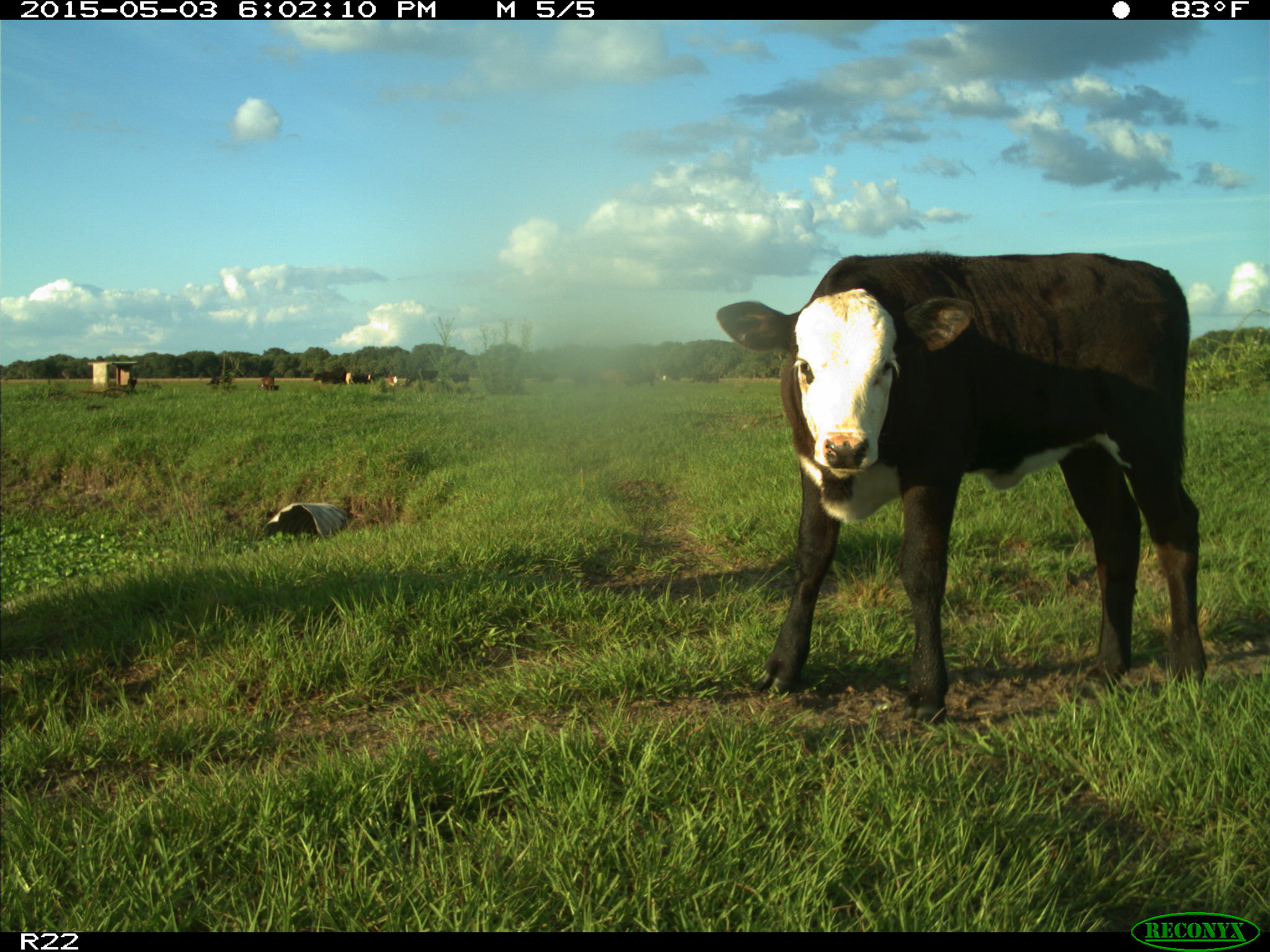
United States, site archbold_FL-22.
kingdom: Animalia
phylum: Chordata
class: Mammalia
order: Artiodactyla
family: Bovidae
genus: Bos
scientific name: Bos taurus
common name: domestic cow